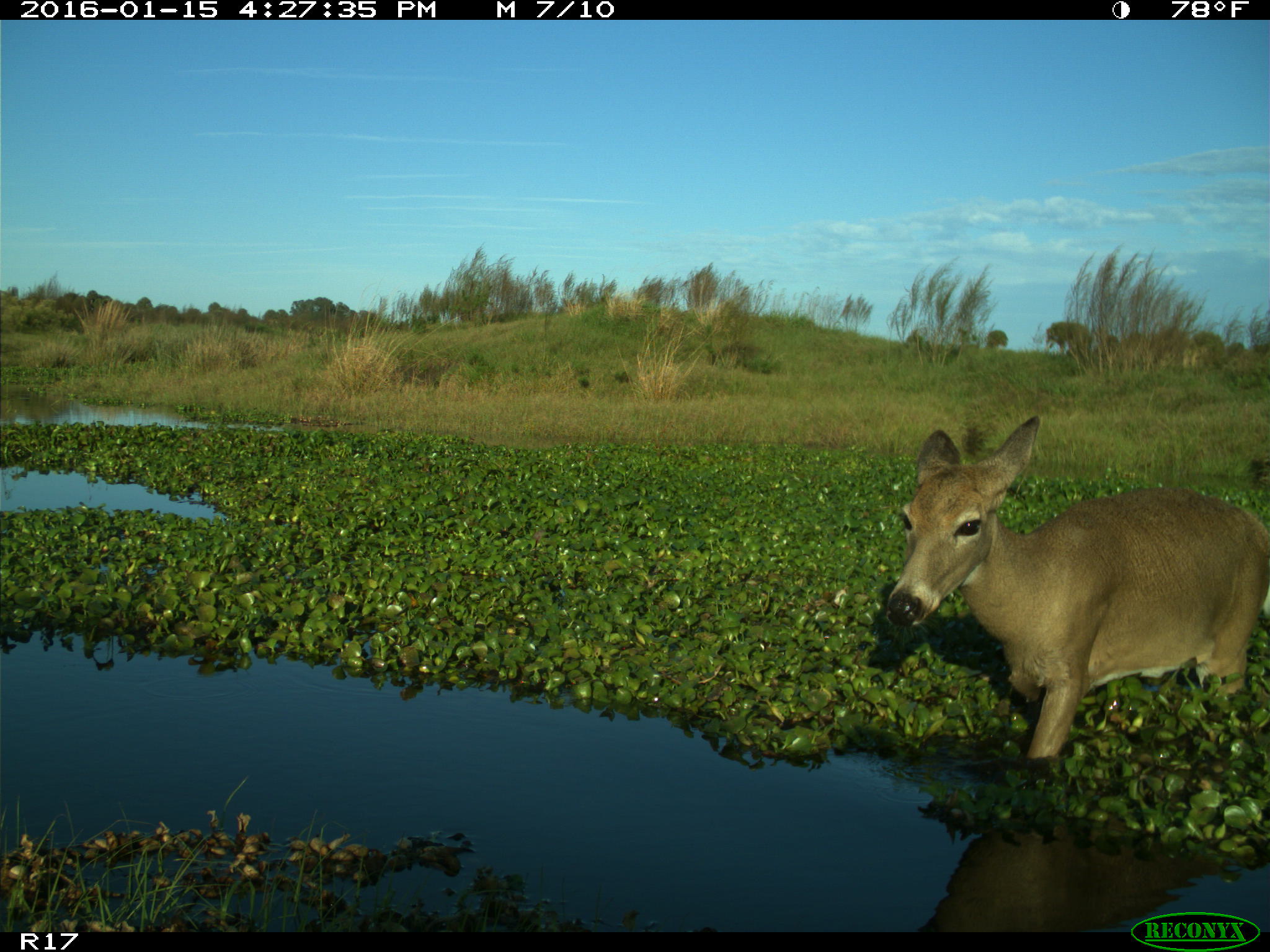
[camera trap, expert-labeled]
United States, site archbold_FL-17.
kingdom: Animalia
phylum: Chordata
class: Mammalia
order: Artiodactyla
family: Cervidae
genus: Odocoileus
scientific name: Odocoileus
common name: deer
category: unidentified deer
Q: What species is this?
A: Unidentified deer (deer) (Odocoileus).